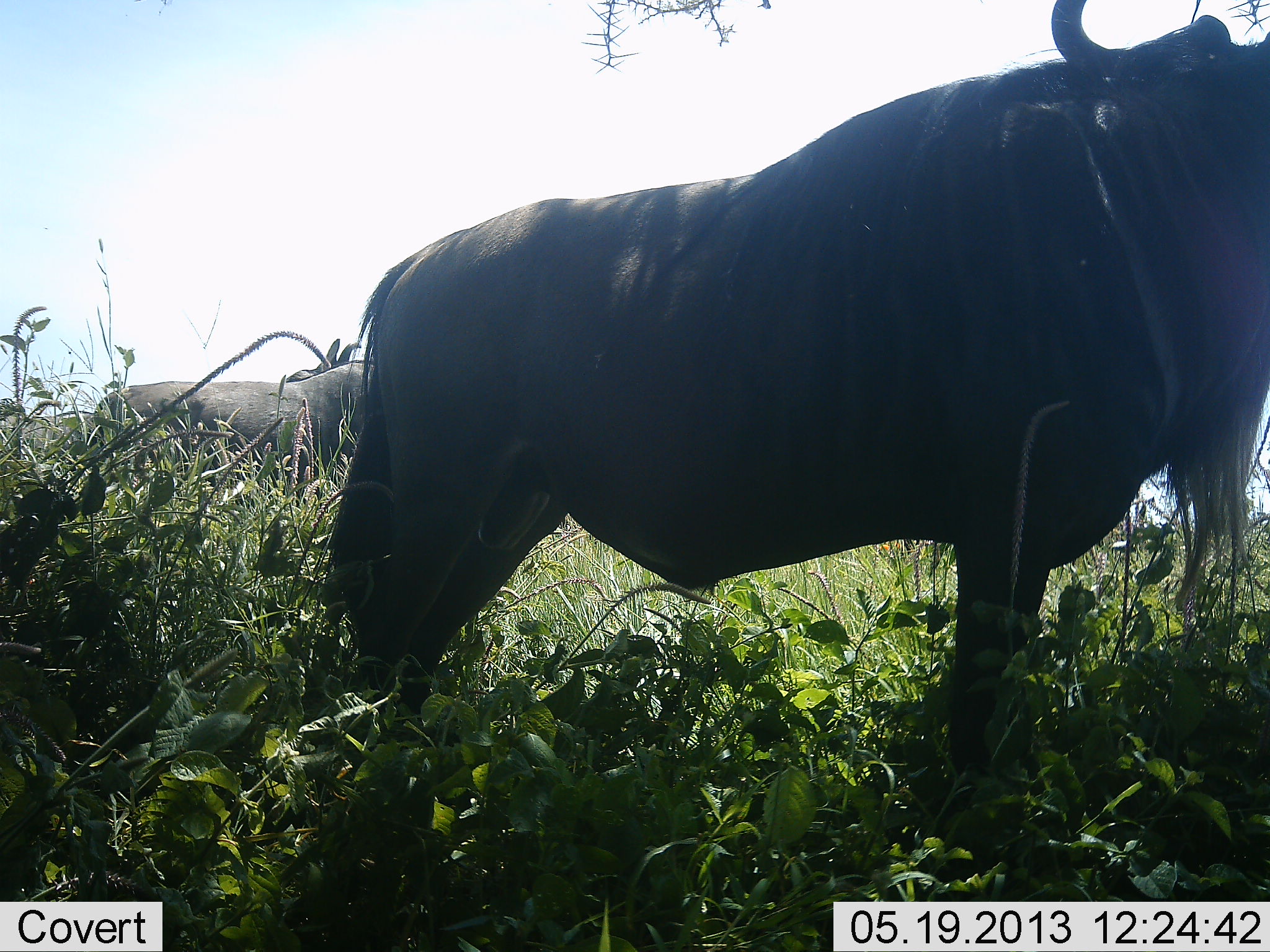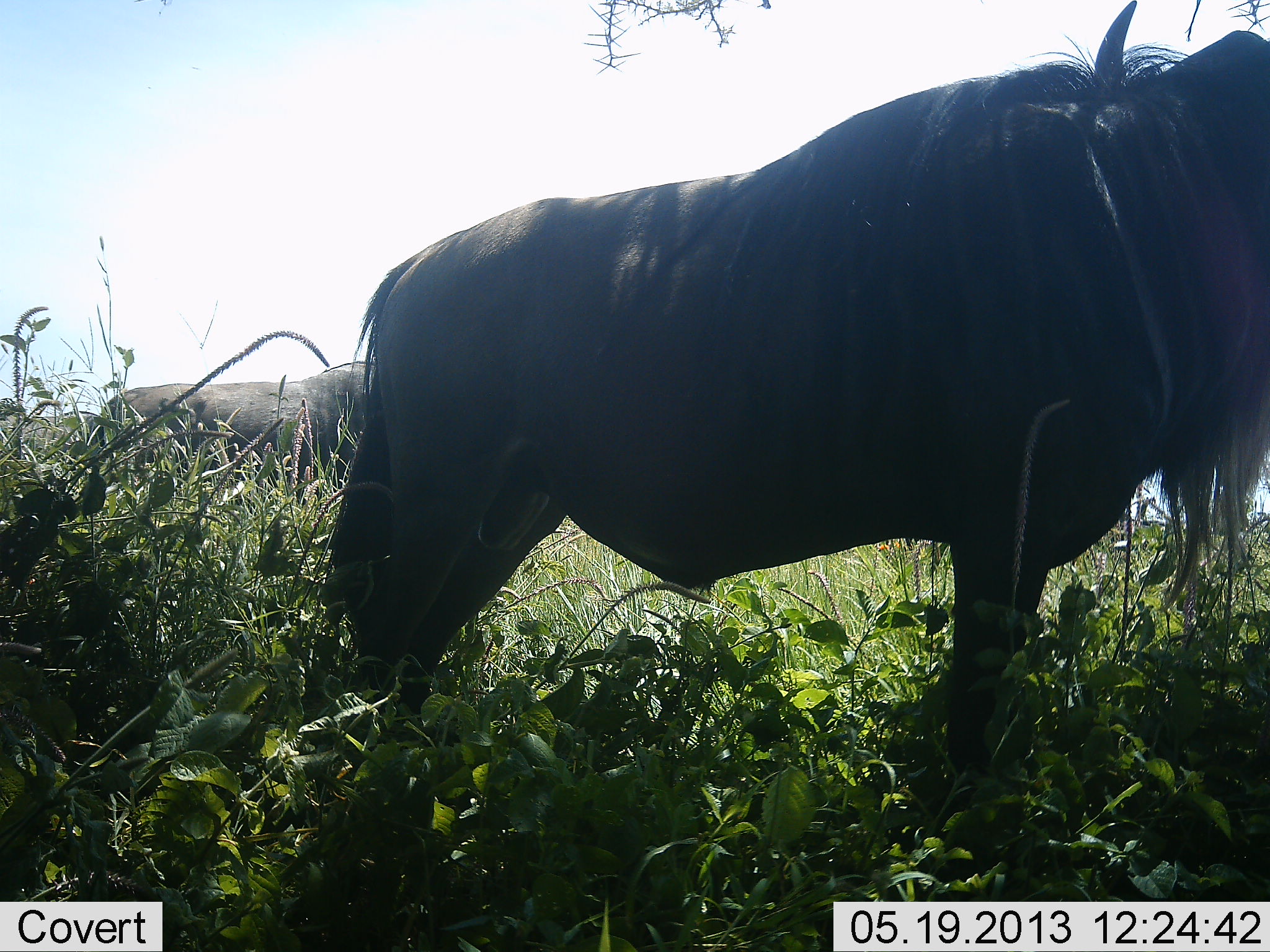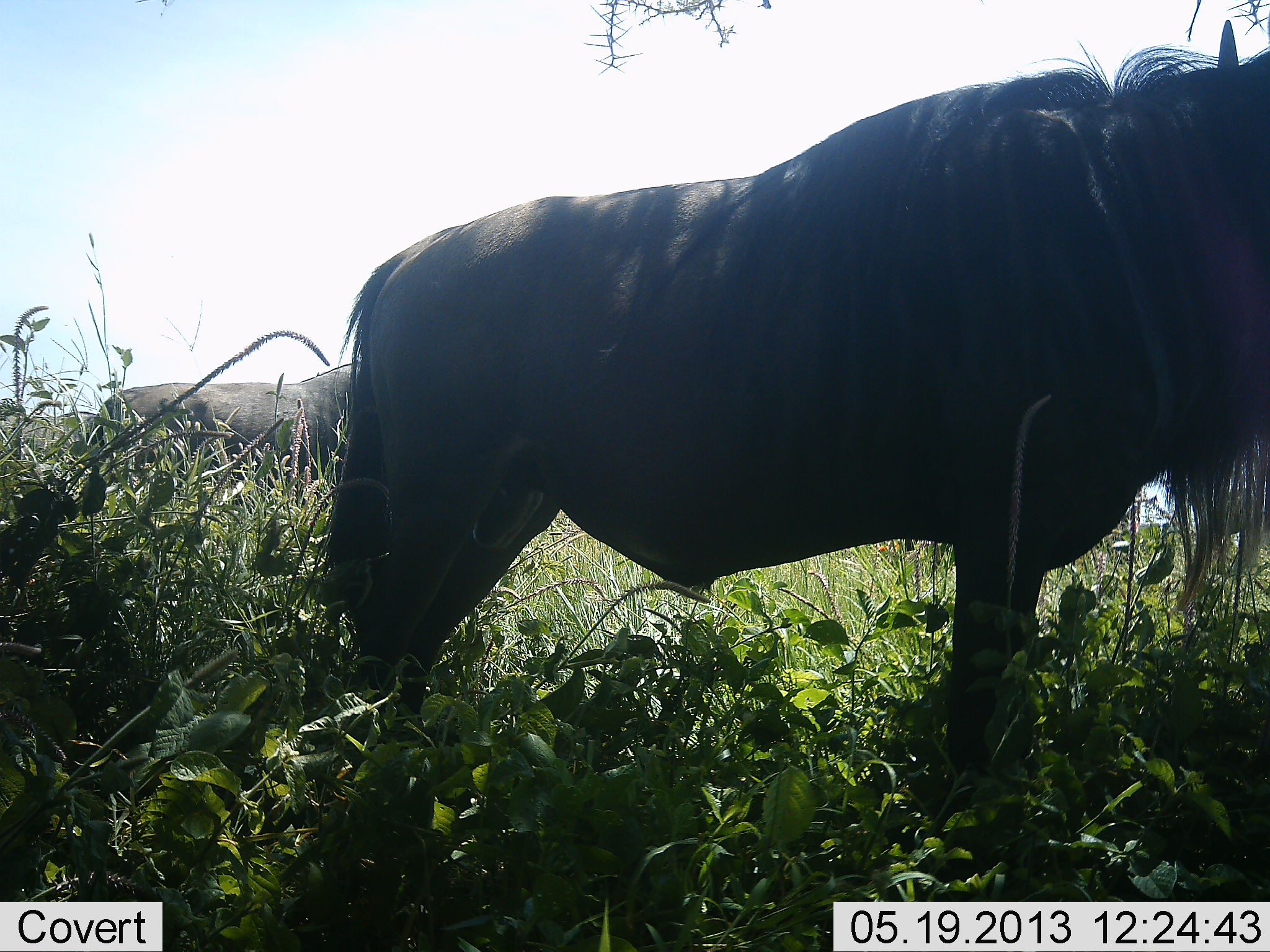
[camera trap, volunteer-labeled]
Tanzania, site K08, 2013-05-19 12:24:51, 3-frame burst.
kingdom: Animalia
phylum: Chordata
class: Mammalia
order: Artiodactyla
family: Bovidae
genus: Connochaetes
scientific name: Connochaetes taurinus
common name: blue wildebeest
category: wildebeest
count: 3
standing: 100%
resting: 0%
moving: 0%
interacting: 0%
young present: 0%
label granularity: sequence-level